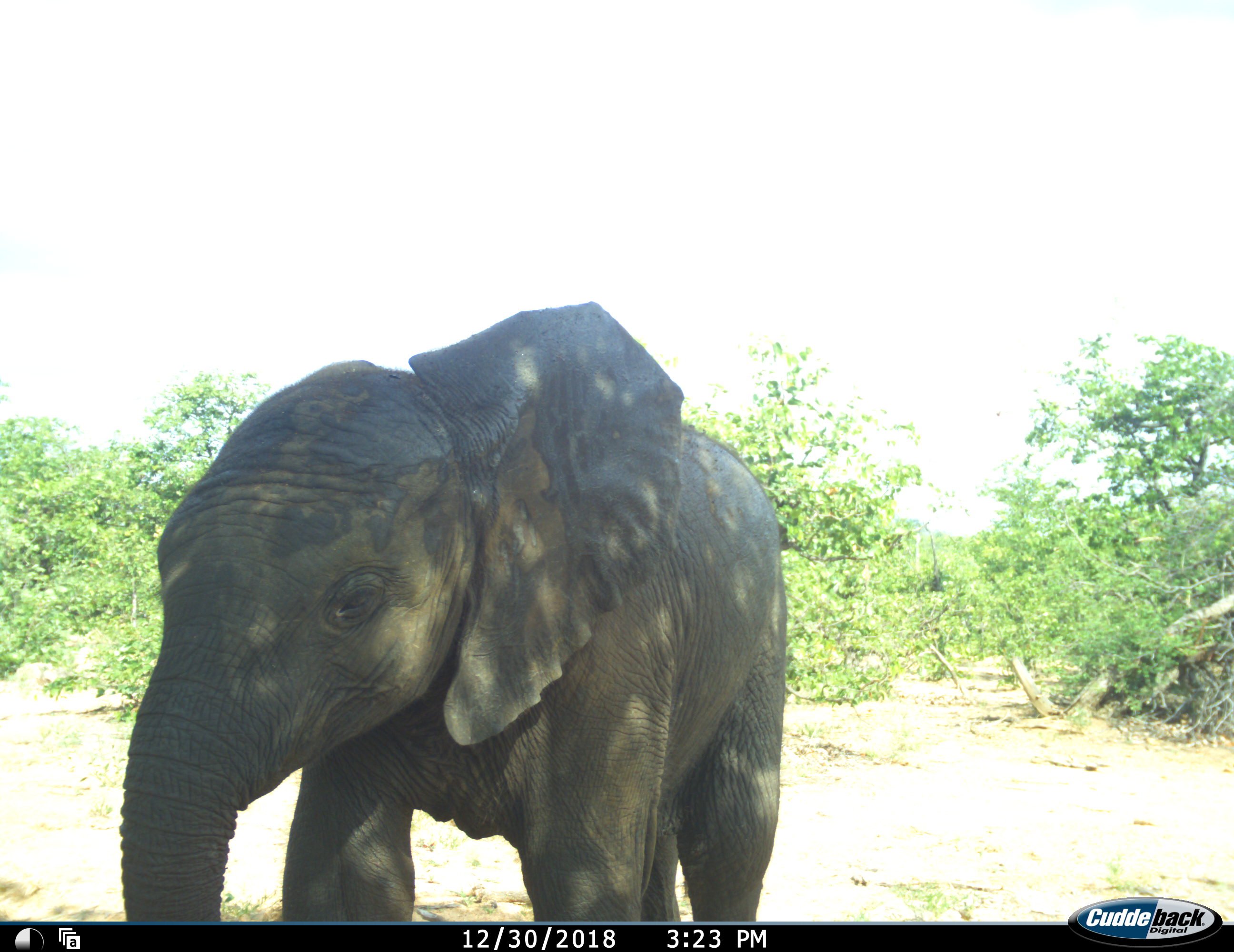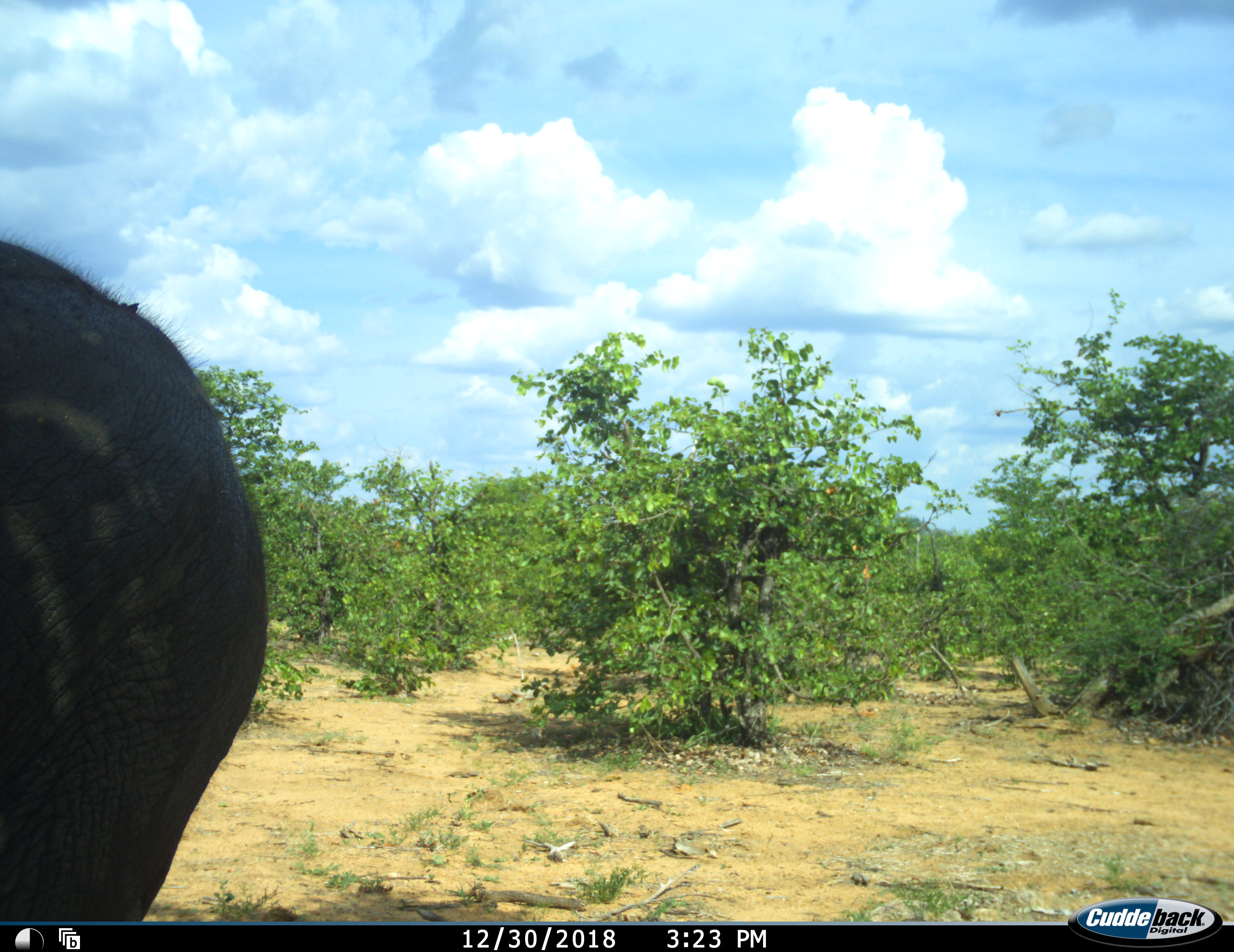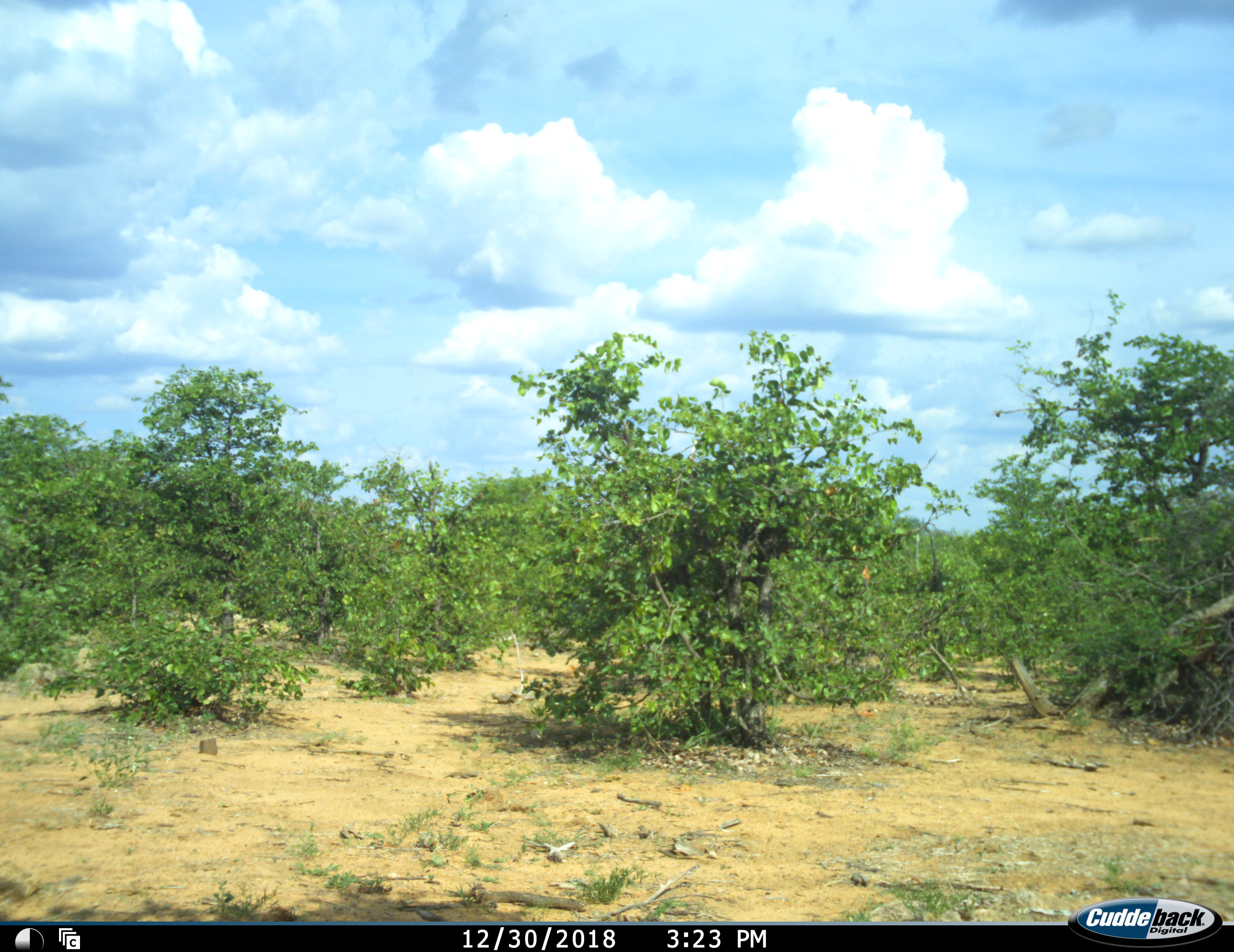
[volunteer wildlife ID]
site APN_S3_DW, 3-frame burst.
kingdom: Animalia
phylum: Chordata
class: Mammalia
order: Proboscidea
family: Elephantidae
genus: Loxodonta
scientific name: Loxodonta africana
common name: african bush elephant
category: elephant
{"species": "elephant (african bush elephant) (Loxodonta africana)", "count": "1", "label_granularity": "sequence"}